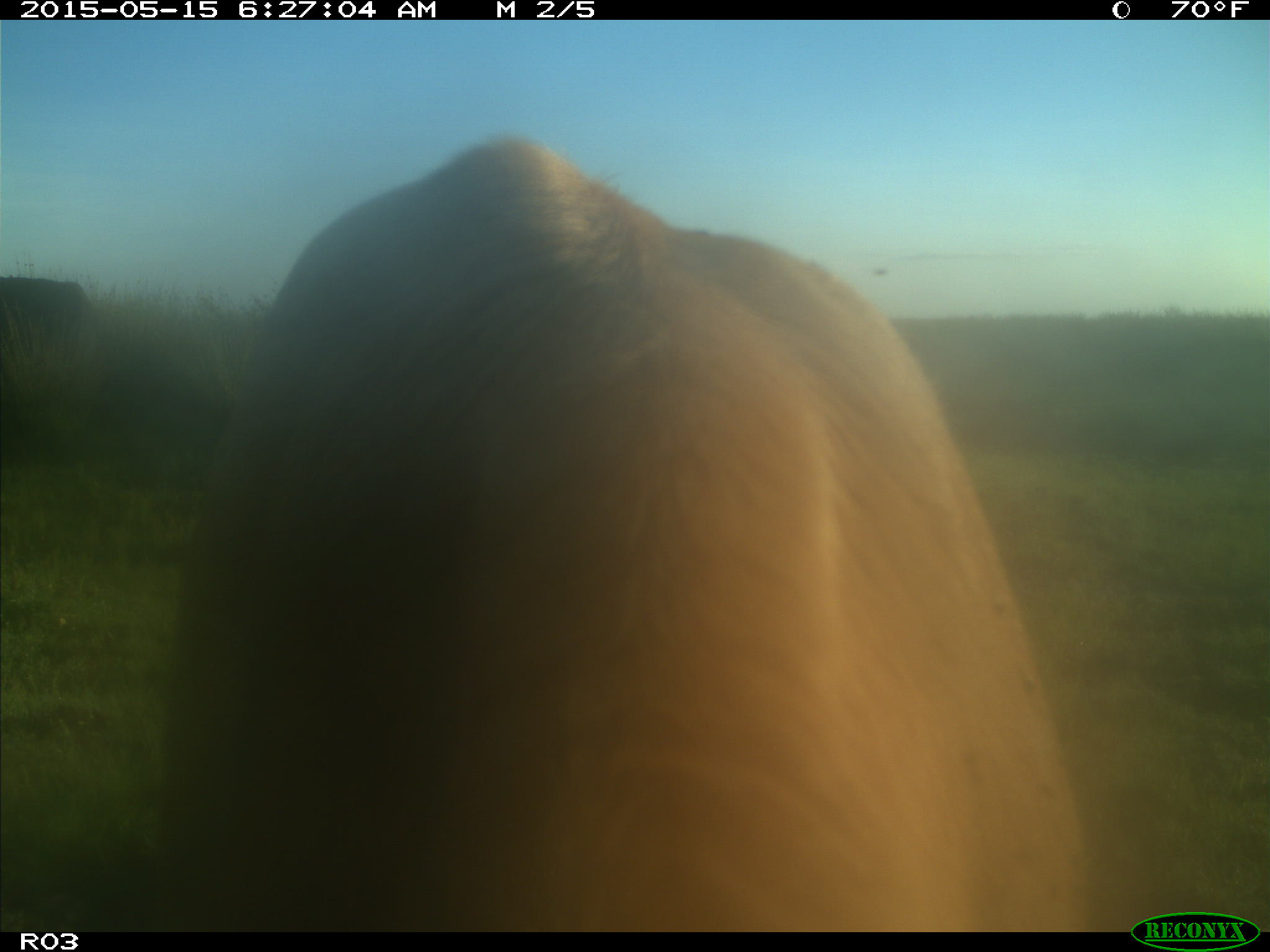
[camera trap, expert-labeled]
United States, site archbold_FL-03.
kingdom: Animalia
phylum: Chordata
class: Mammalia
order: Artiodactyla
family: Bovidae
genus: Bos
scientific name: Bos taurus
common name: domestic cow